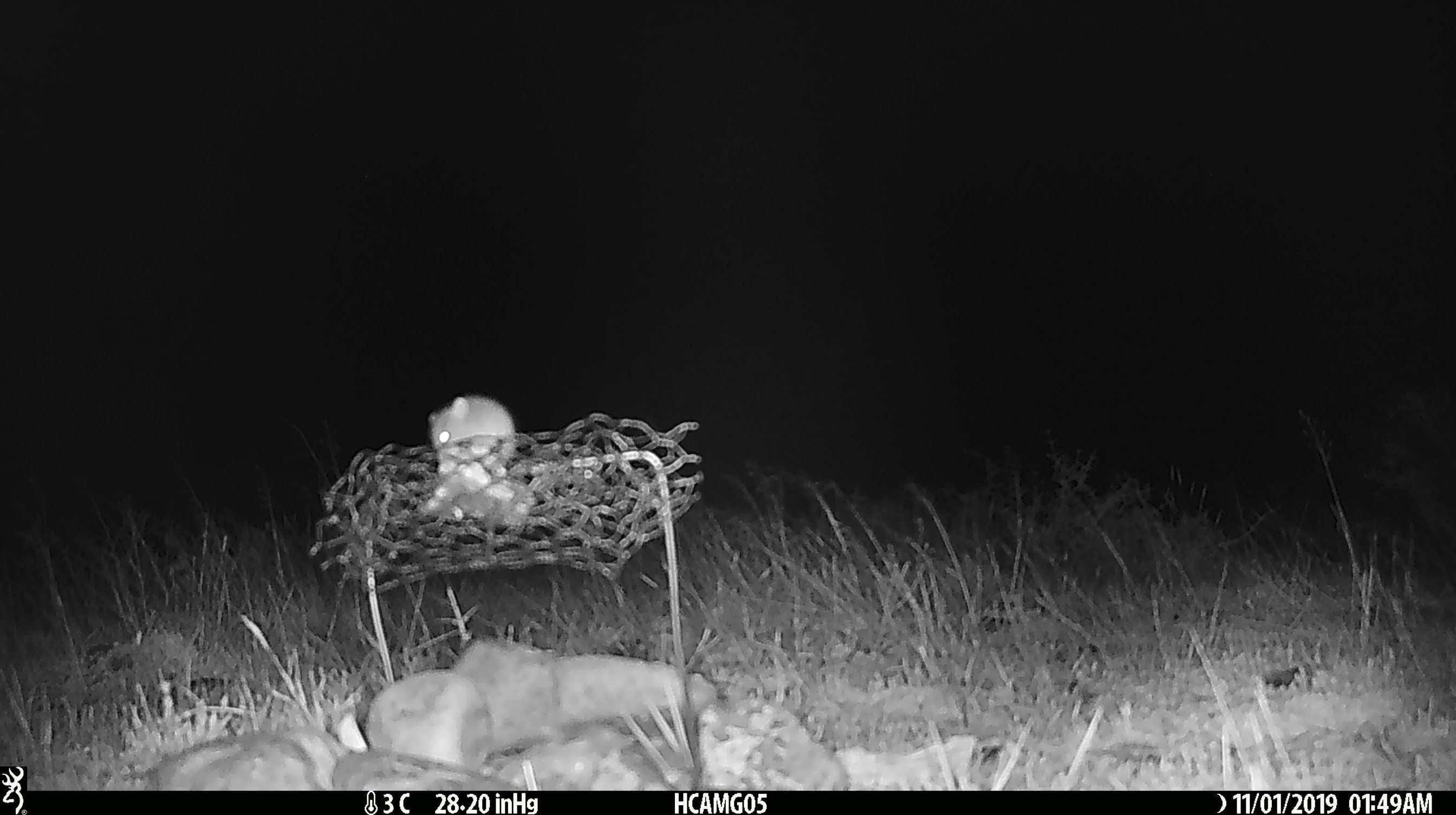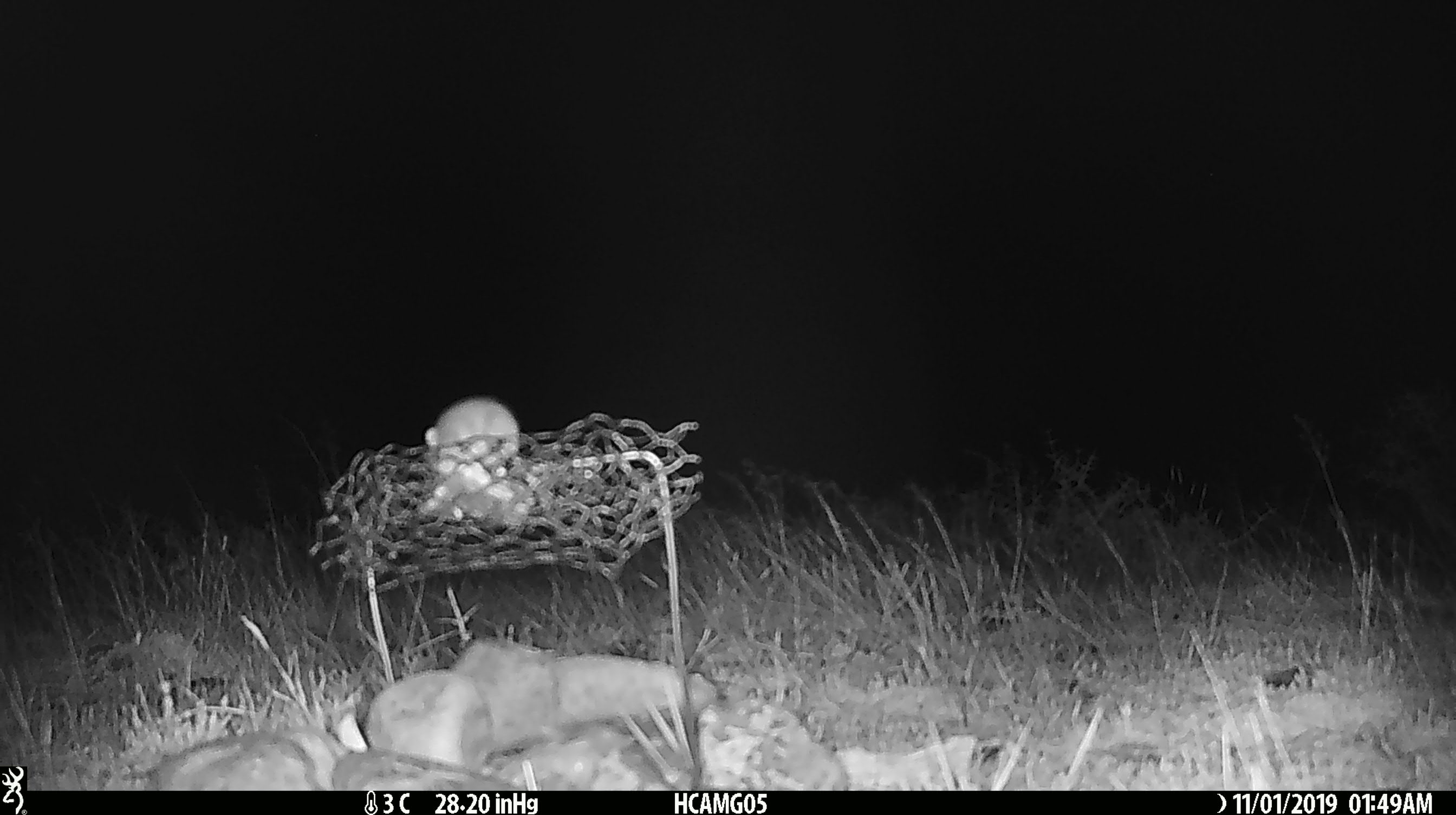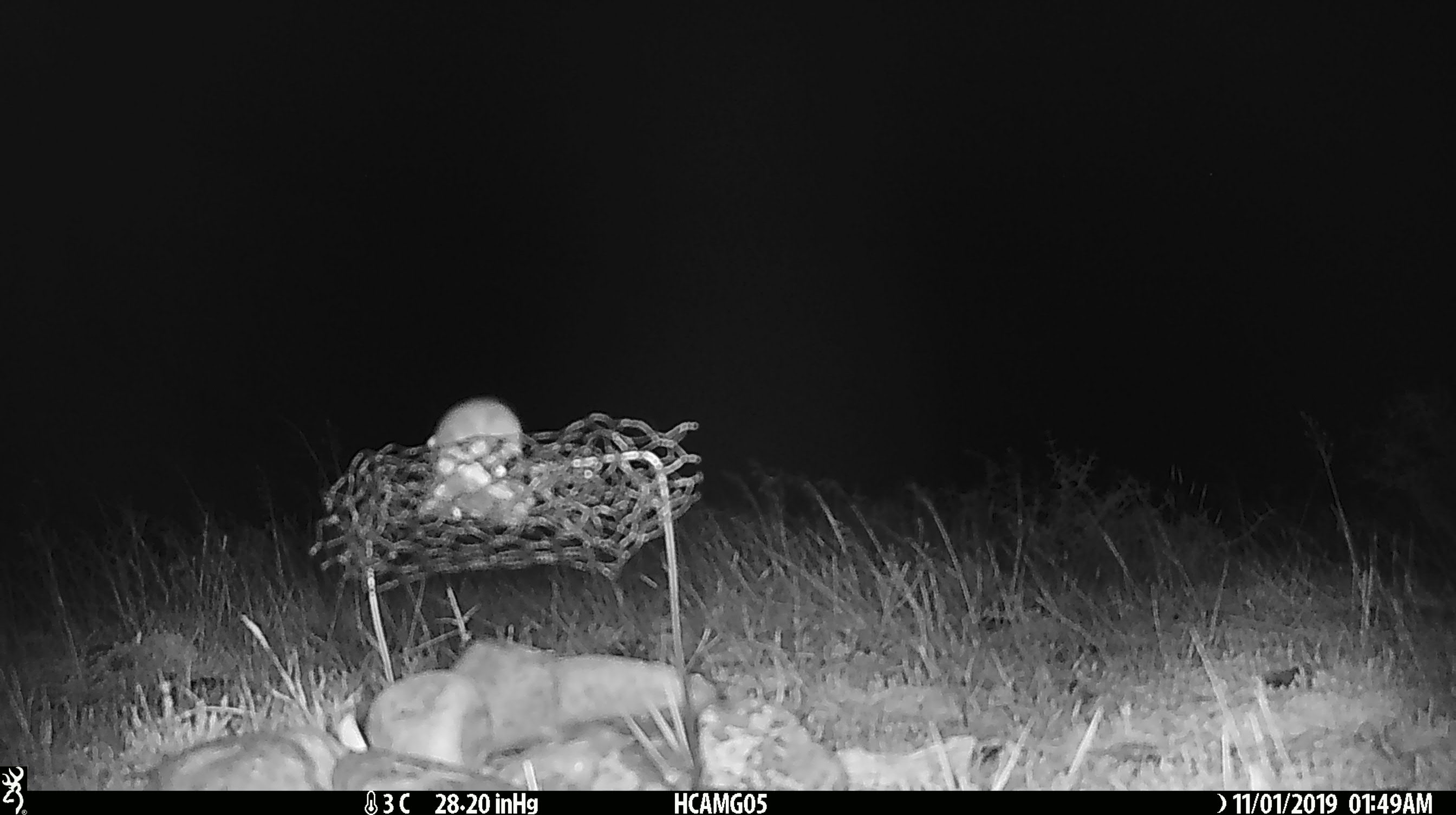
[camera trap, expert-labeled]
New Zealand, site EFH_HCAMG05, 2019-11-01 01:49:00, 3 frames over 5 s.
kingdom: Animalia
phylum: Chordata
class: Mammalia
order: Rodentia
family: Muridae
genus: Mus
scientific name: Mus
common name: mouse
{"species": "mouse (Mus)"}